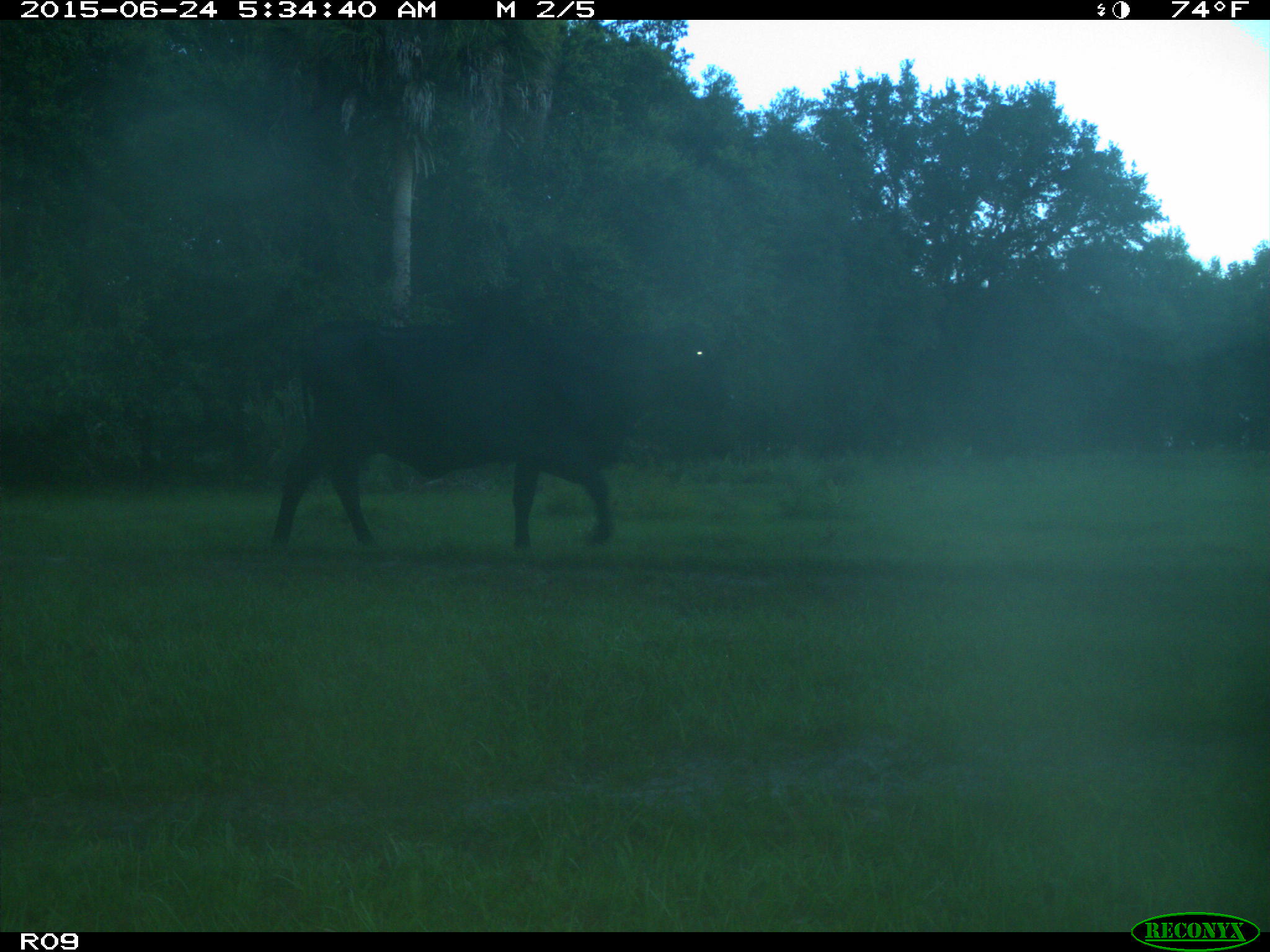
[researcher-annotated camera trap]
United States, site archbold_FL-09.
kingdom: Animalia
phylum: Chordata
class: Mammalia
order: Artiodactyla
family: Bovidae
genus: Bos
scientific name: Bos taurus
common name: domestic cow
Bos taurus (domestic cow).